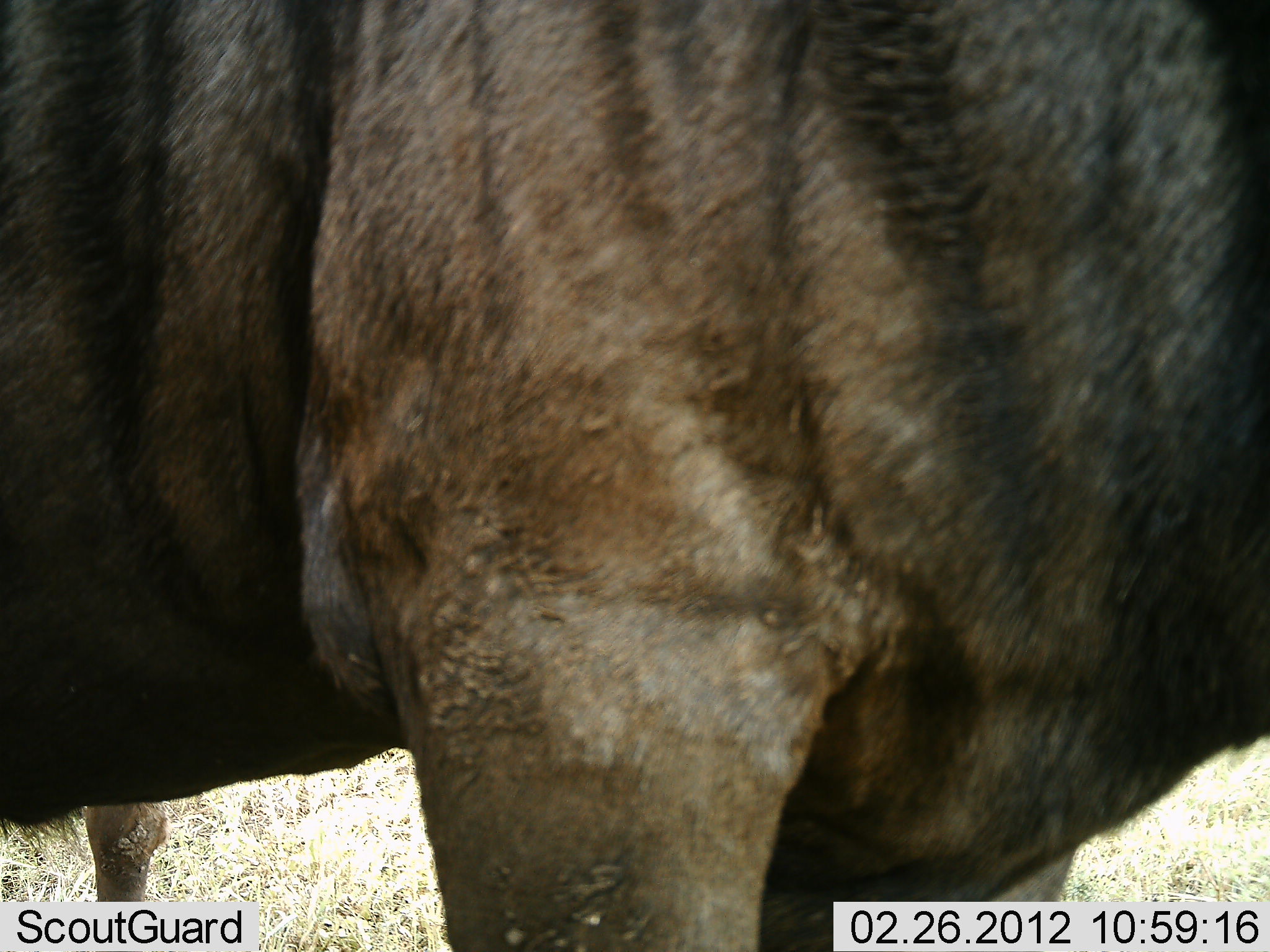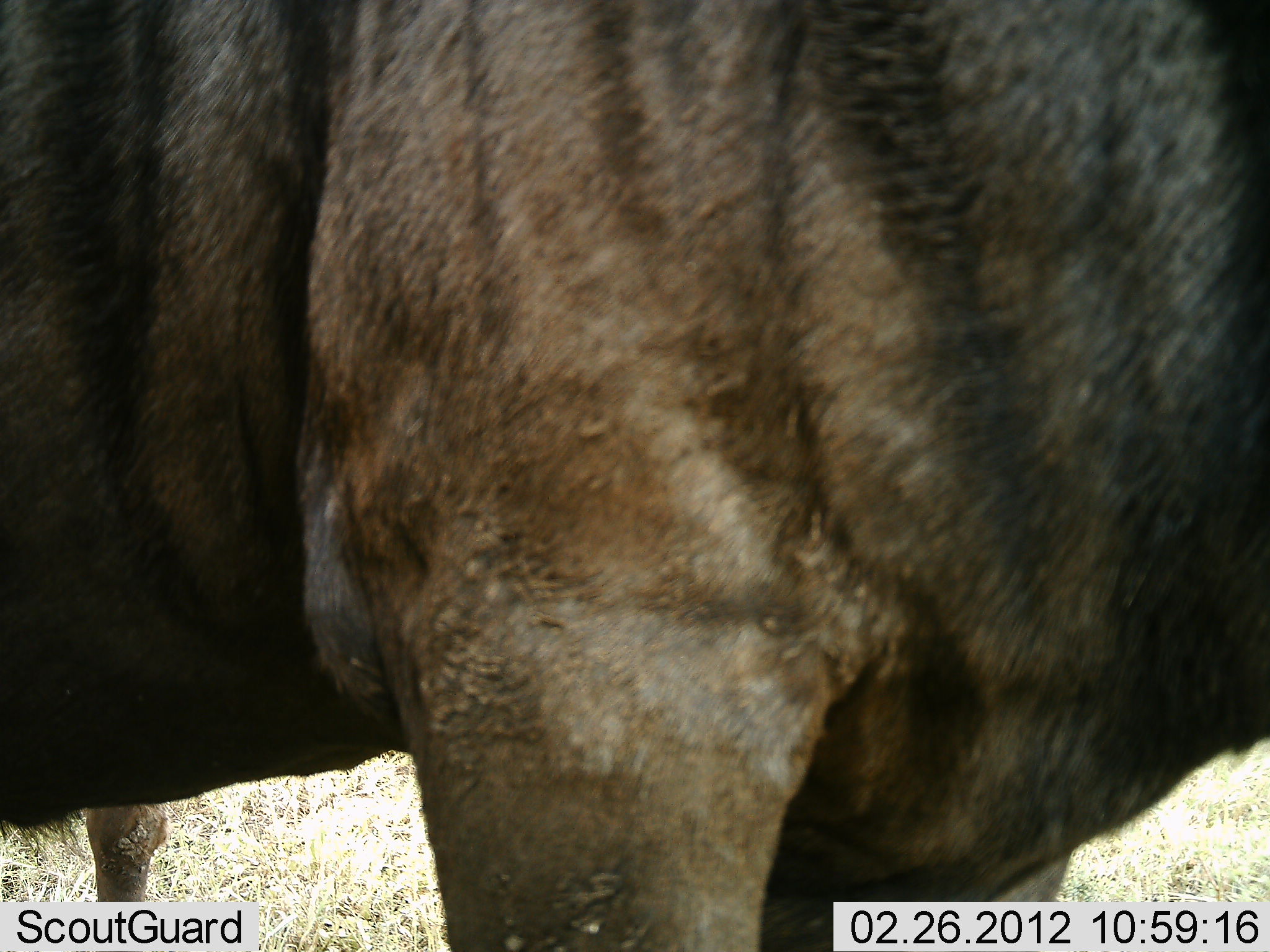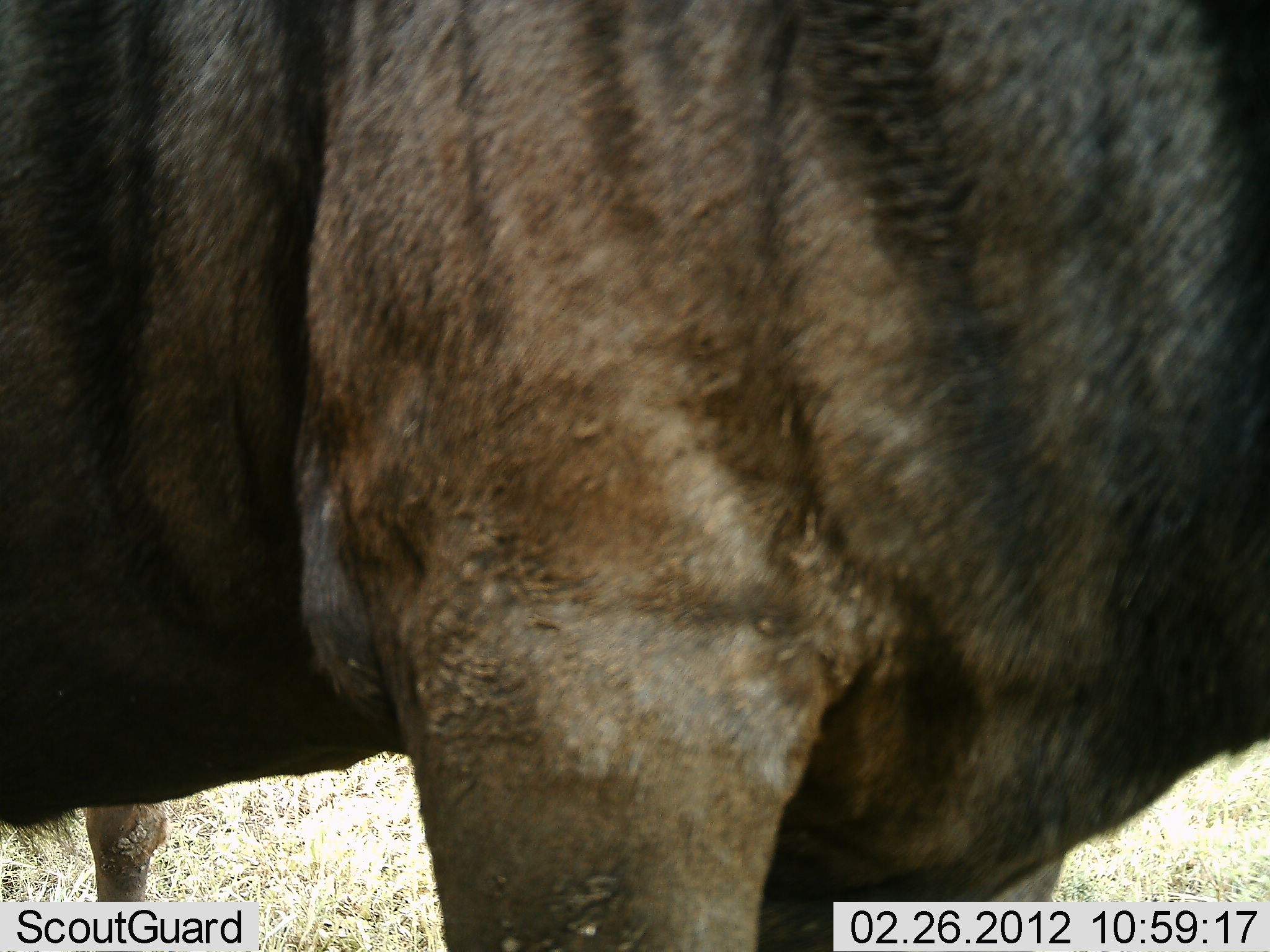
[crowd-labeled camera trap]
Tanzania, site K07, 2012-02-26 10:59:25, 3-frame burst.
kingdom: Animalia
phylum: Chordata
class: Mammalia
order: Artiodactyla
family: Bovidae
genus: Connochaetes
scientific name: Connochaetes taurinus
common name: blue wildebeest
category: wildebeest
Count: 2.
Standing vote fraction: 100%.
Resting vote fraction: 0%.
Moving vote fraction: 0%.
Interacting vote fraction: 0%.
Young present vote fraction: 0%.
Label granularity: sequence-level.